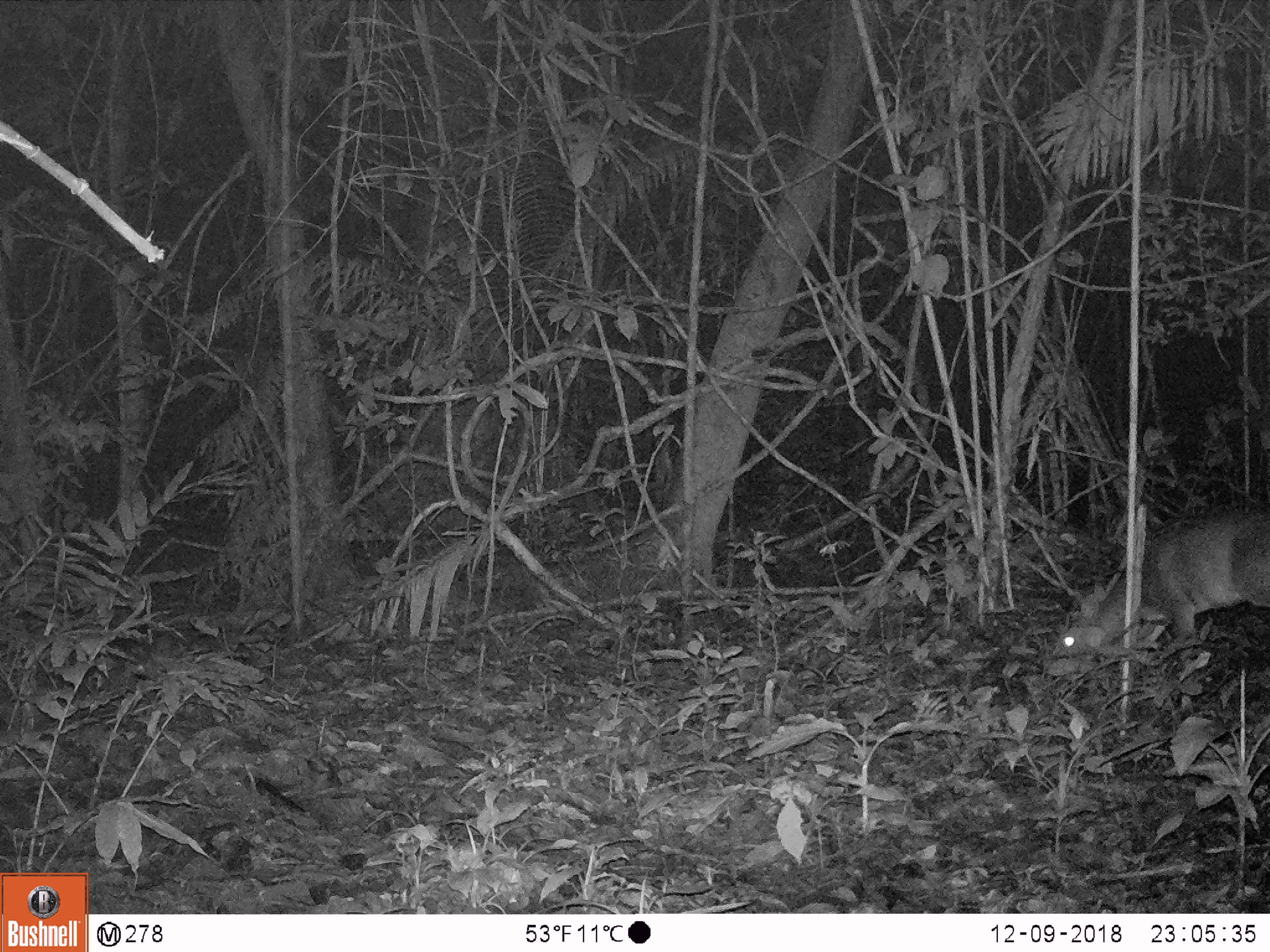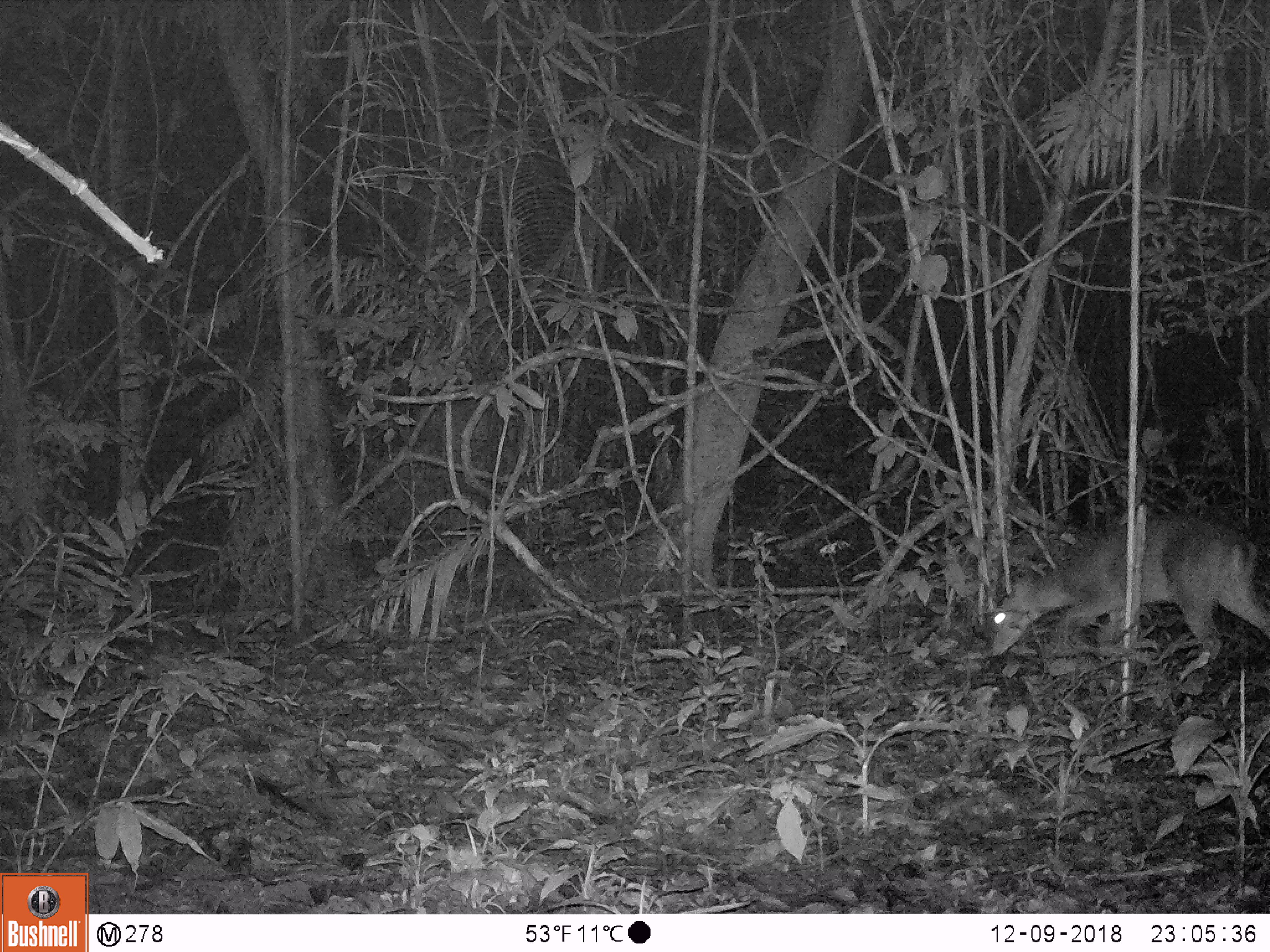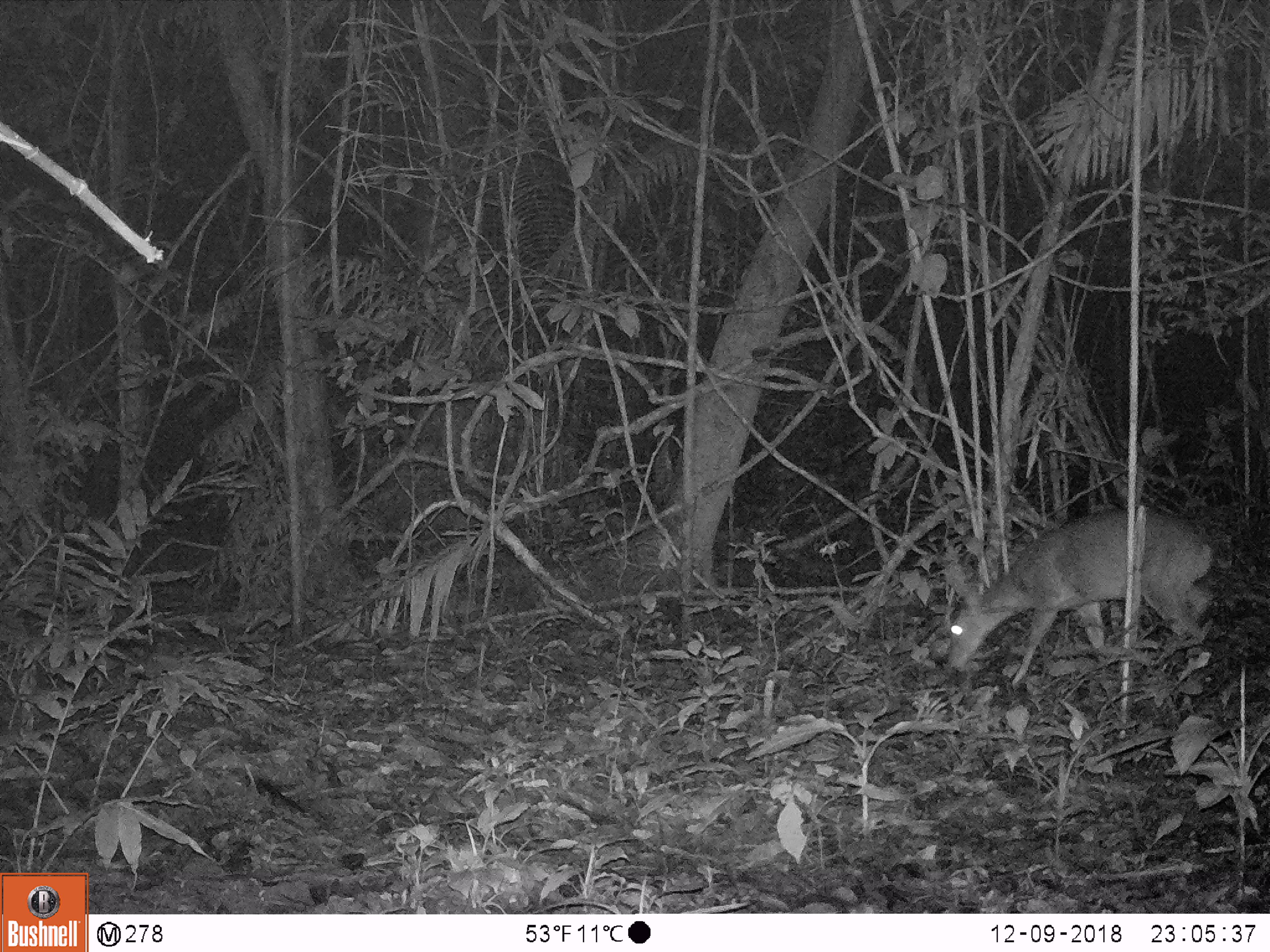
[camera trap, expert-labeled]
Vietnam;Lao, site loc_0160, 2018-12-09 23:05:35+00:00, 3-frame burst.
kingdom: Animalia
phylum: Chordata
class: Mammalia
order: Artiodactyla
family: Cervidae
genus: Muntiacus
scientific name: Muntiacus vuquangensis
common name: large-antlered muntjac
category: large antlered muntjac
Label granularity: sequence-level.